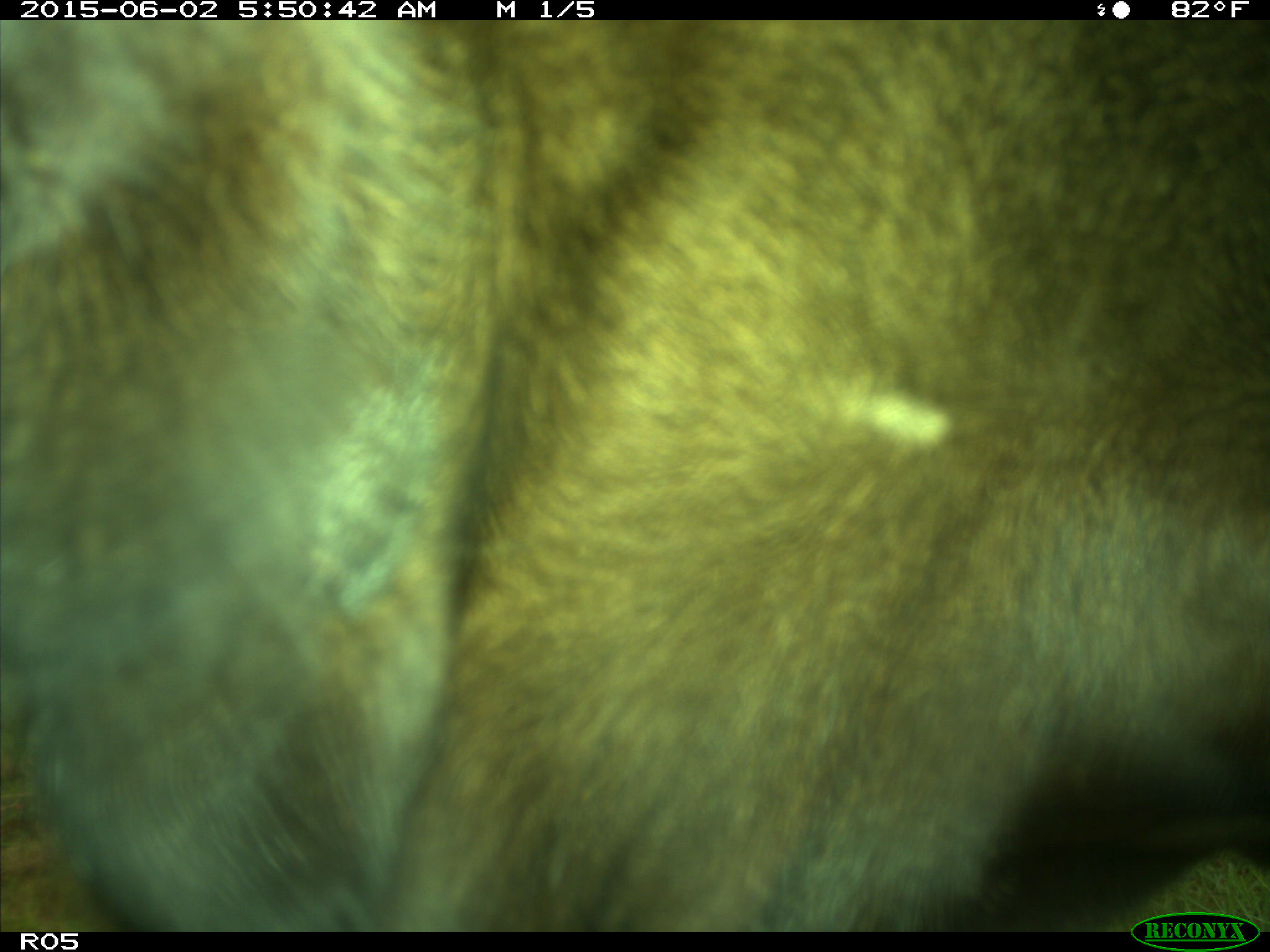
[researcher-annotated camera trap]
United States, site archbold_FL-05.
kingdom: Animalia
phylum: Chordata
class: Mammalia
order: Artiodactyla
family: Bovidae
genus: Bos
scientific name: Bos taurus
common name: domestic cow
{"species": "Bos taurus (domestic cow)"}